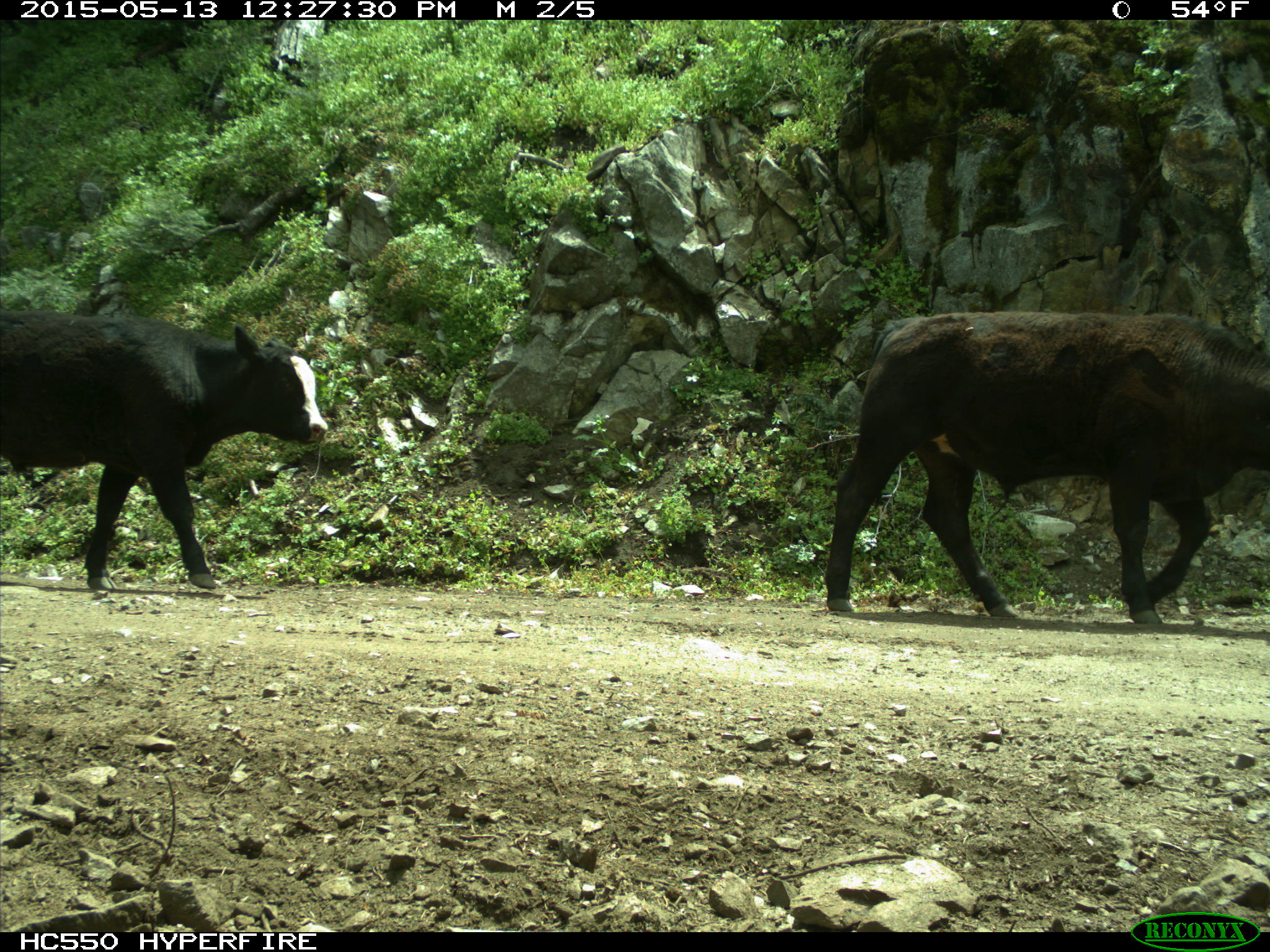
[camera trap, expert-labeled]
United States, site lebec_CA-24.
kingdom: Animalia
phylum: Chordata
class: Mammalia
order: Artiodactyla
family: Bovidae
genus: Bos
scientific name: Bos taurus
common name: domestic cow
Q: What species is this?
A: Bos taurus (domestic cow).